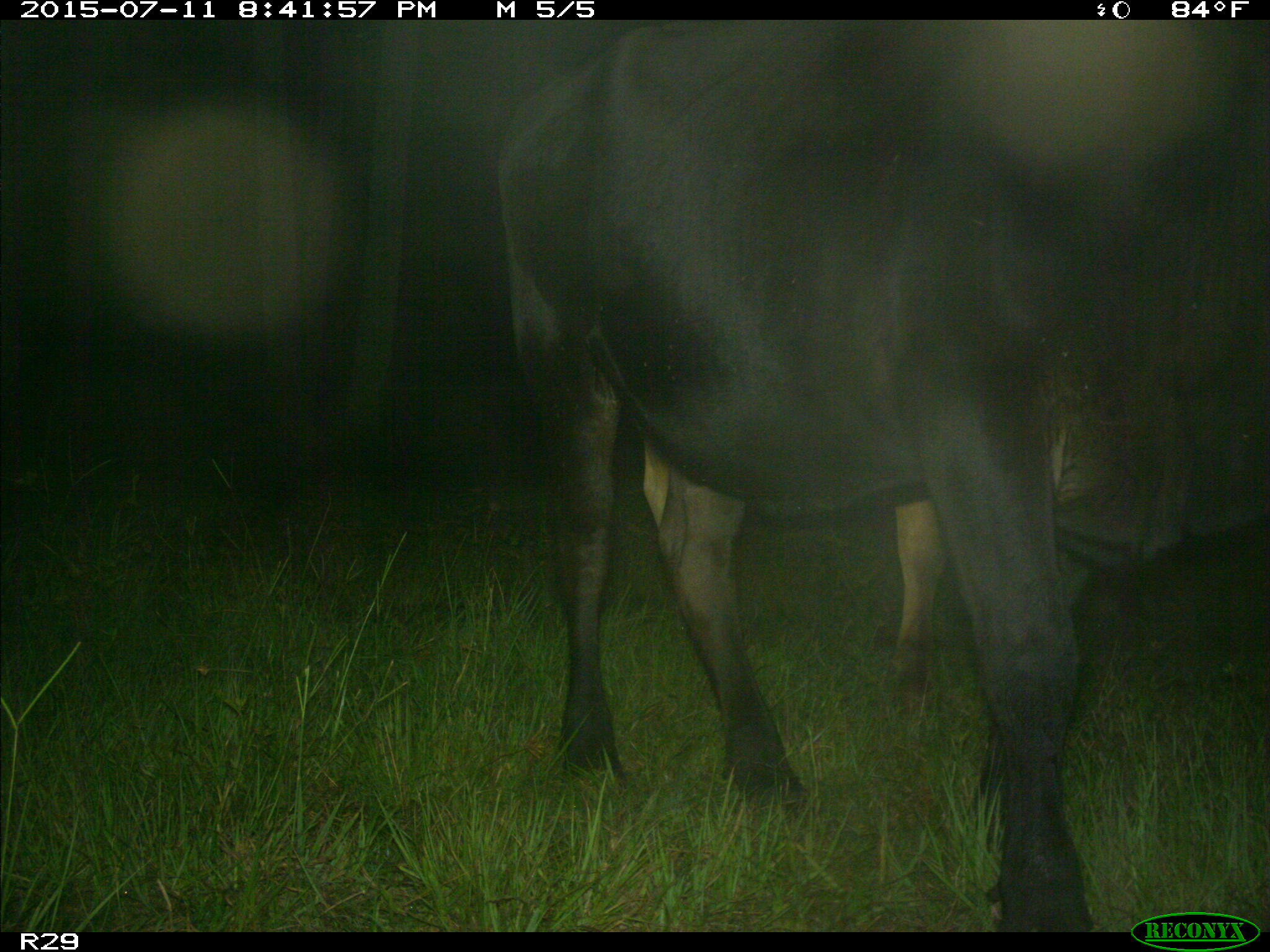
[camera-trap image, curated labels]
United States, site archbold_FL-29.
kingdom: Animalia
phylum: Chordata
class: Mammalia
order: Artiodactyla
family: Bovidae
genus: Bos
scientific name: Bos taurus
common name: domestic cow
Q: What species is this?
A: Bos taurus (domestic cow).